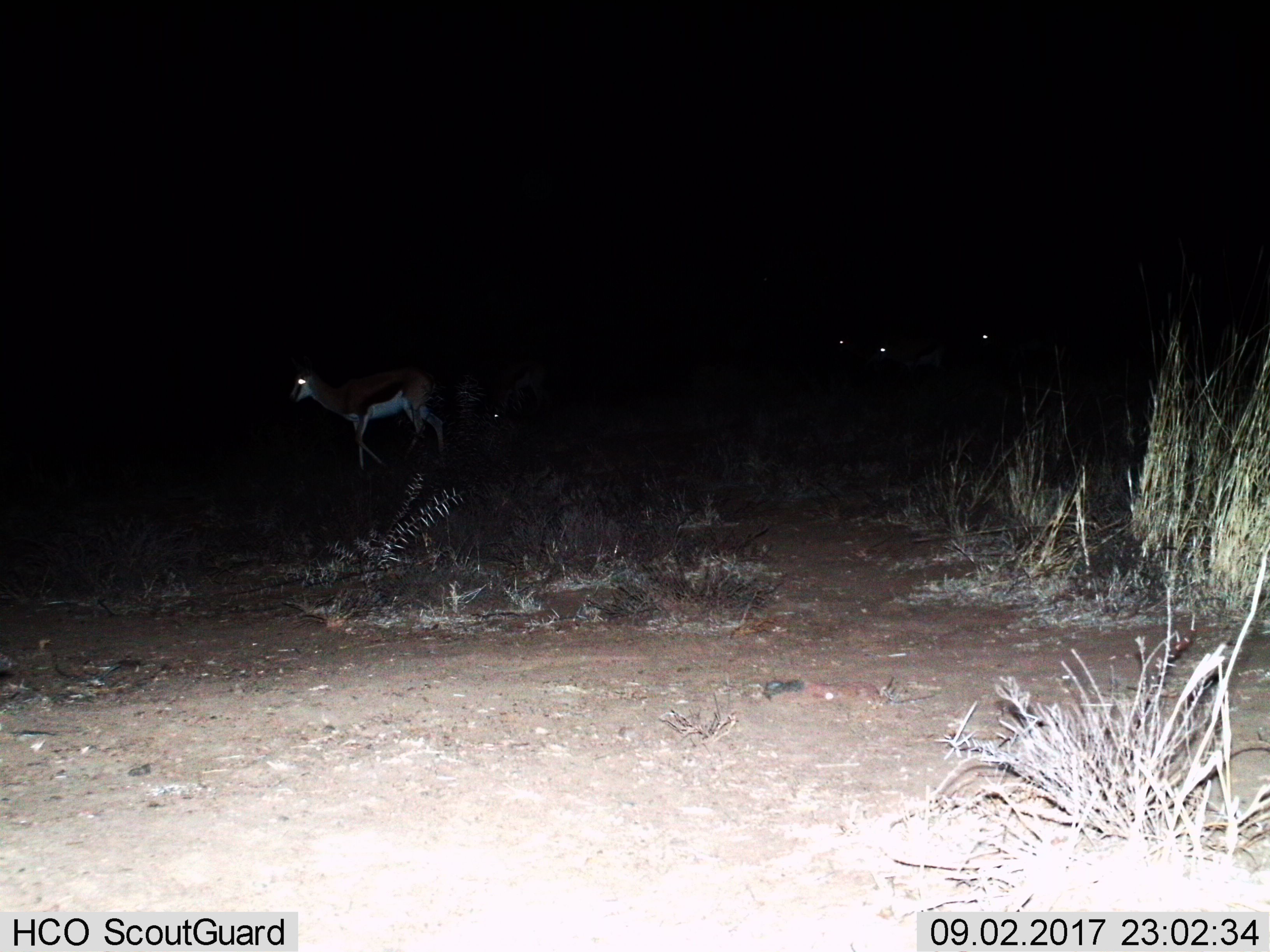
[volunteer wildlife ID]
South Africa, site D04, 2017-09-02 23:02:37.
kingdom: Animalia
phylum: Chordata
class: Mammalia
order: Artiodactyla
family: Bovidae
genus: Antidorcas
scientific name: Antidorcas marsupialis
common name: springbok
Springbok (Antidorcas marsupialis), count 5. Behavior (volunteer vote fractions): standing 20%, resting 0%, moving 100%, interacting 10%. Young present (vote fraction): 0%. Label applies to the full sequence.